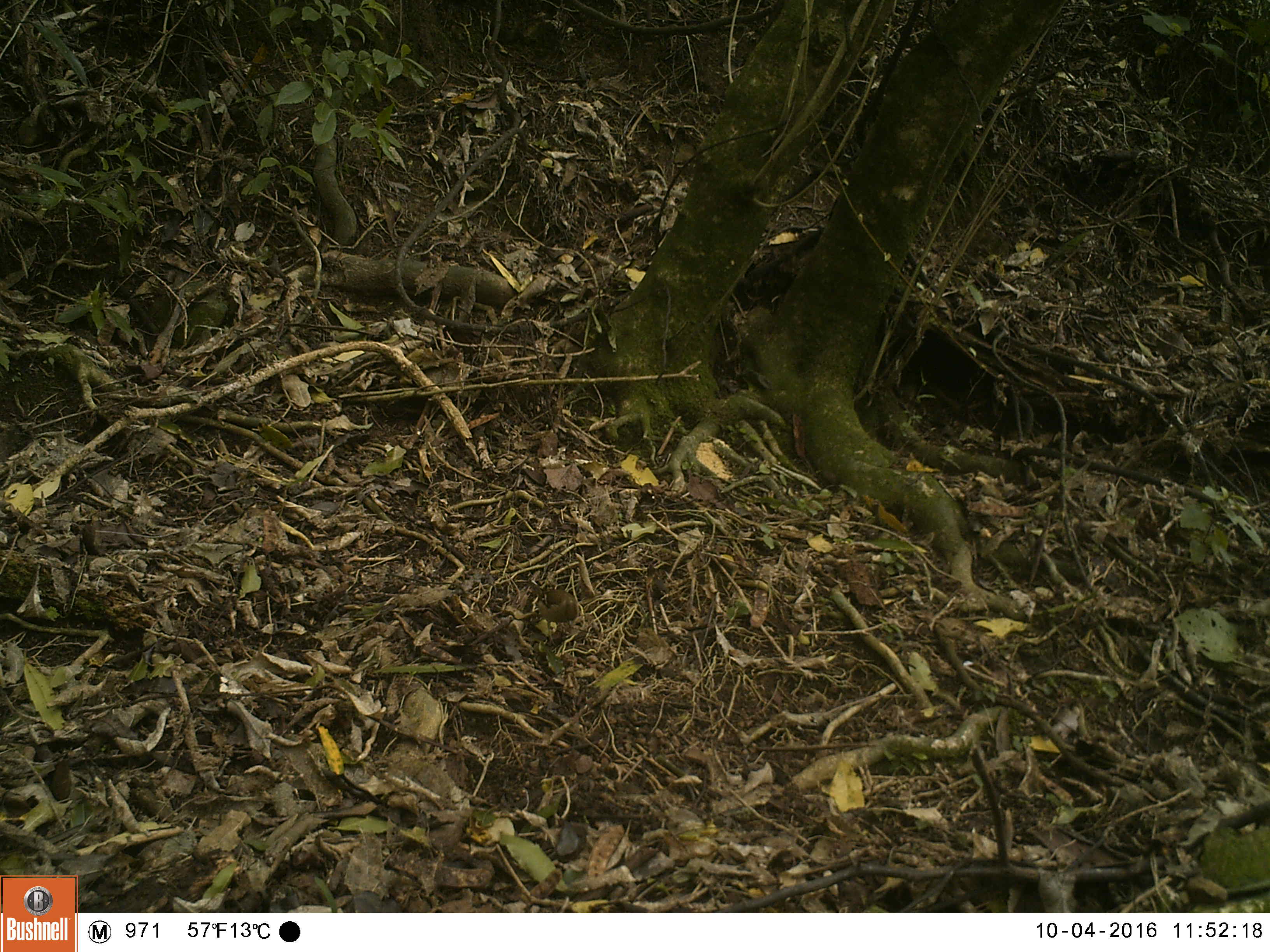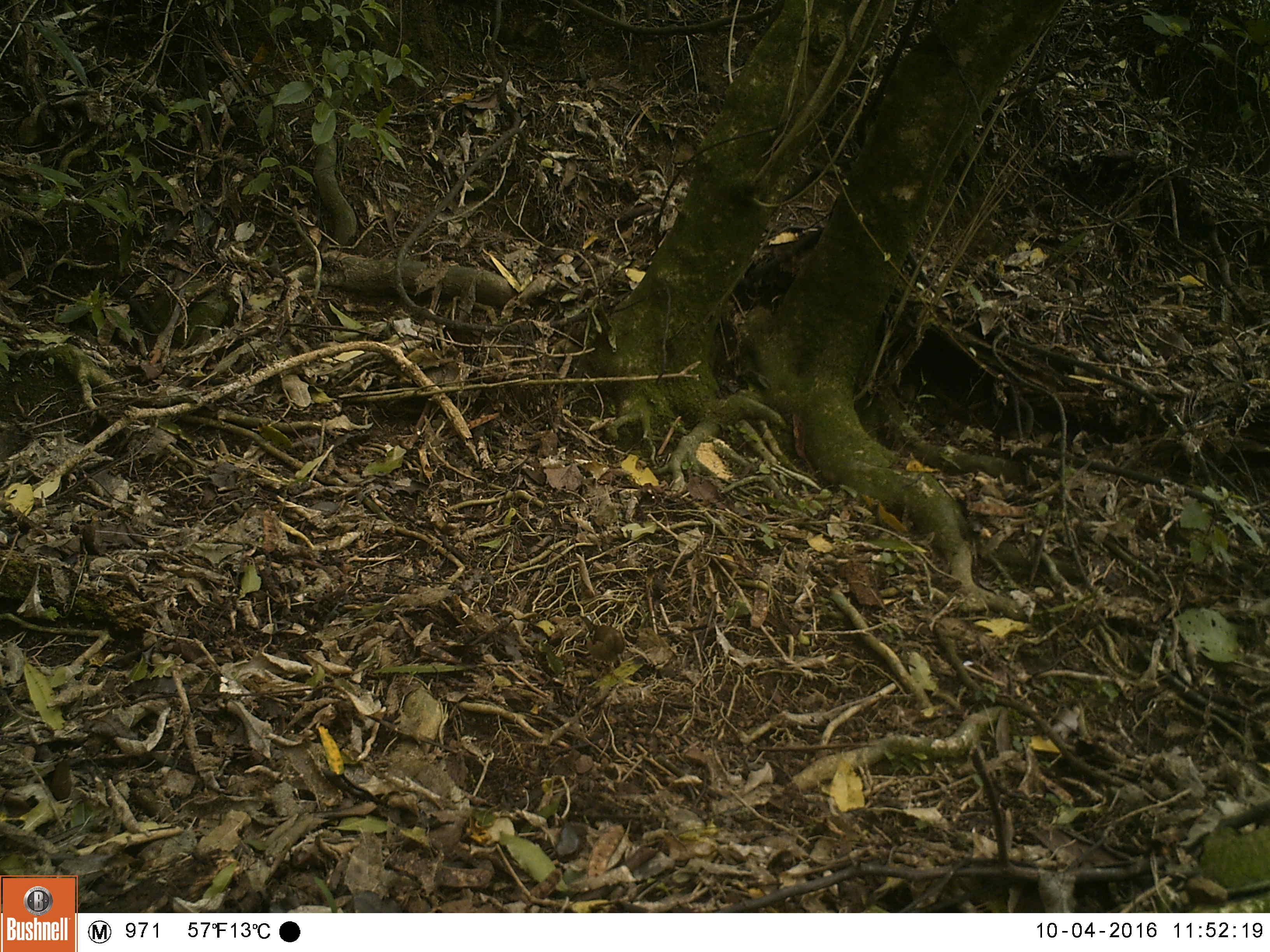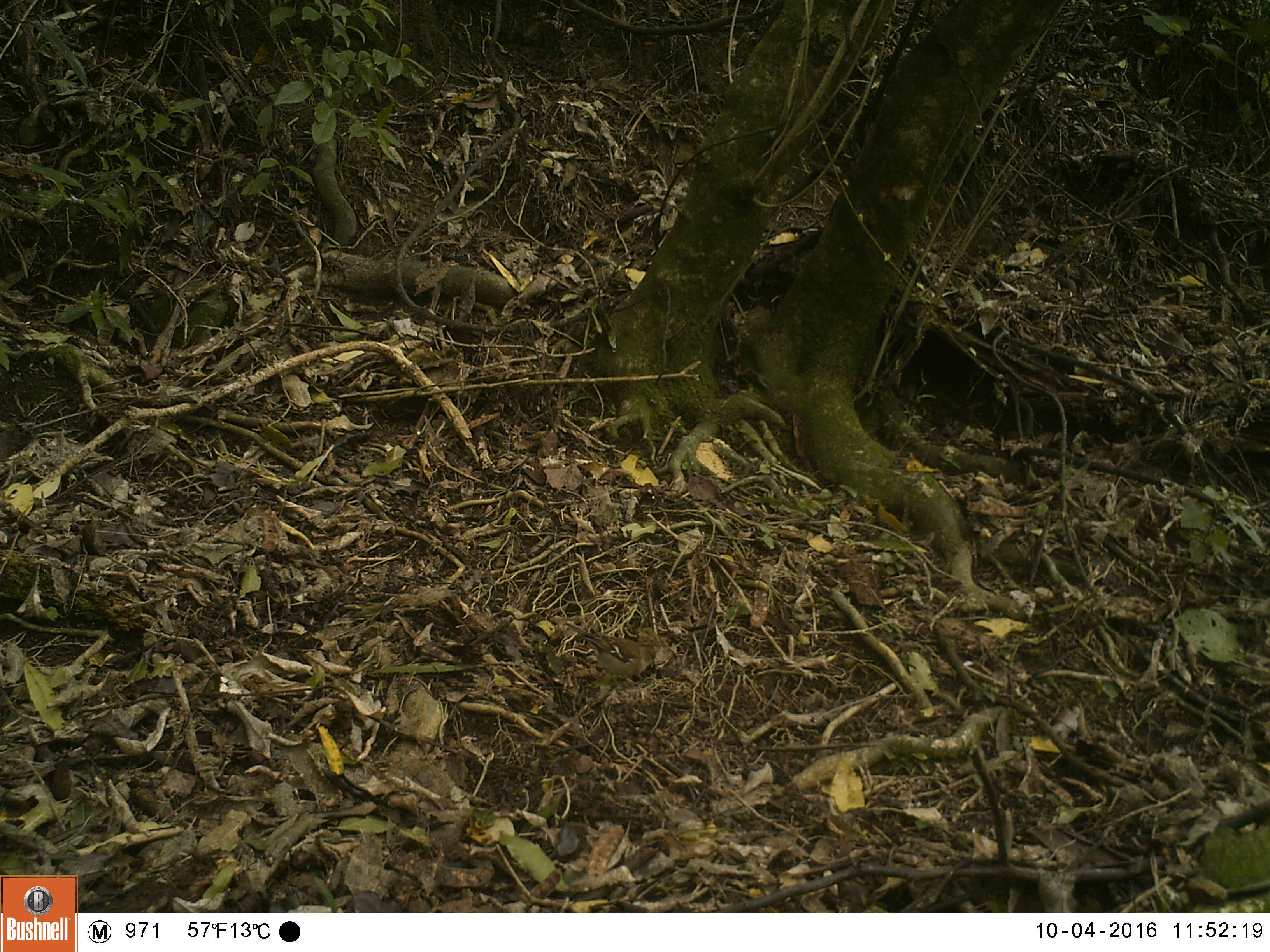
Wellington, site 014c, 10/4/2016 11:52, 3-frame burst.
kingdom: Animalia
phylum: Chordata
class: Aves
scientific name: Aves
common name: bird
Bird (Aves).